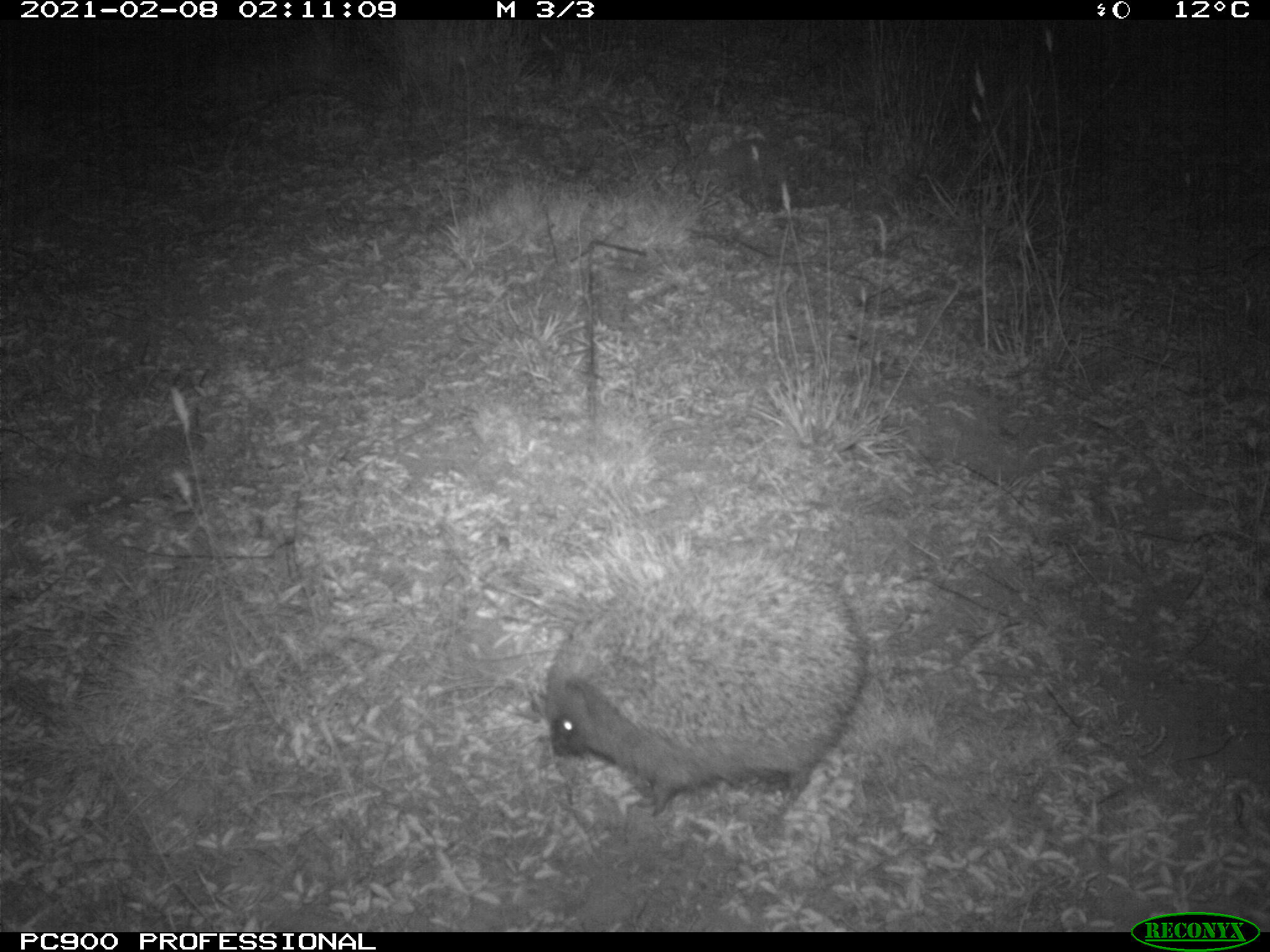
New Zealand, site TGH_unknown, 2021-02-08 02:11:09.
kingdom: Animalia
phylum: Chordata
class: Mammalia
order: Eulipotyphla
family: Erinaceidae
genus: Erinaceus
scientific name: Erinaceus europaeus europaeus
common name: european hedgehog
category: hedgehog